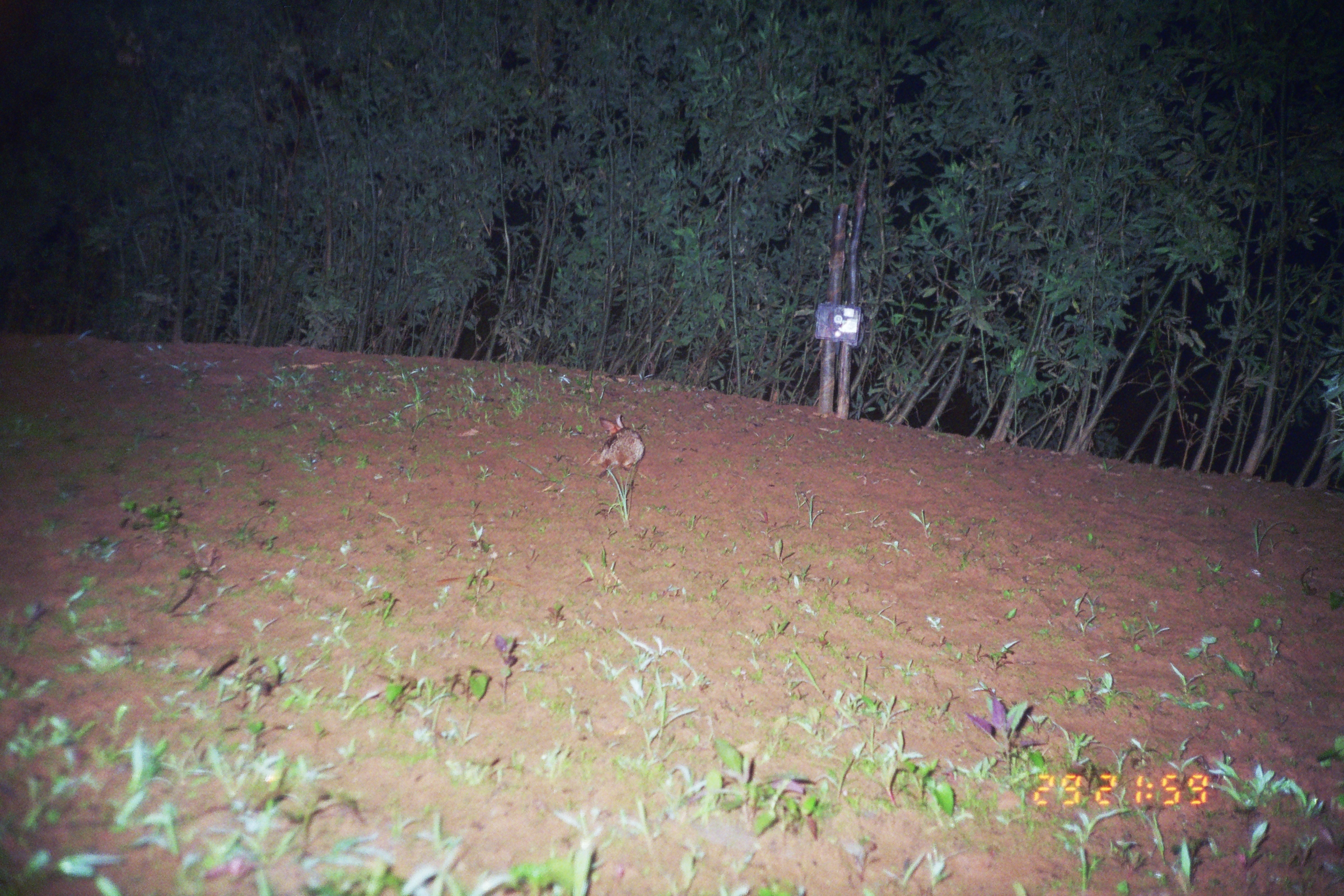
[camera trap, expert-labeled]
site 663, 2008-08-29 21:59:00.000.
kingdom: Animalia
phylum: Chordata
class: Mammalia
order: Lagomorpha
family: Leporidae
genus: Sylvilagus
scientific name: Sylvilagus brasiliensis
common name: tapeti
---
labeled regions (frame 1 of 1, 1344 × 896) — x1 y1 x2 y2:
sylvilagus brasiliensis: 590 413 645 478